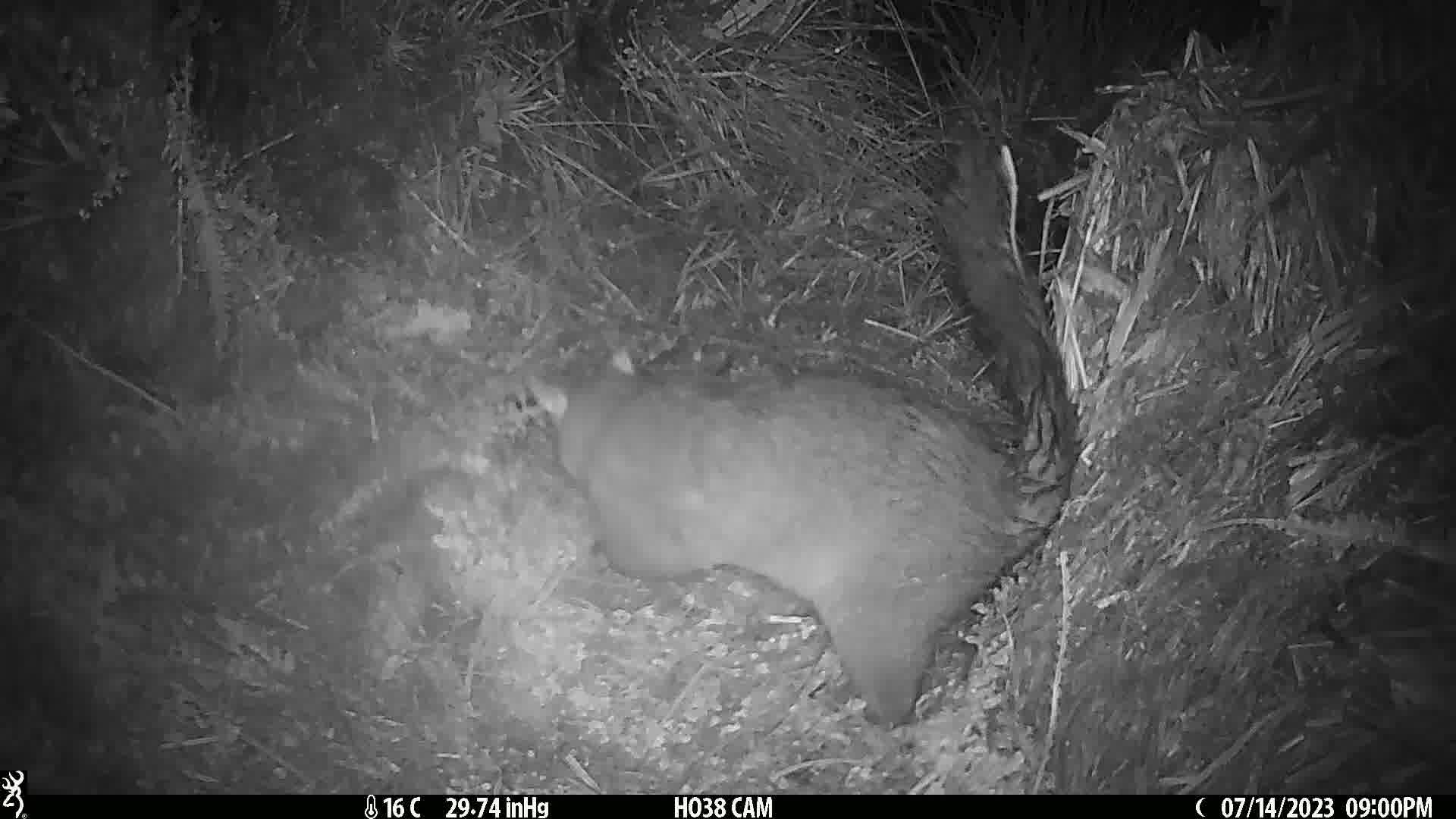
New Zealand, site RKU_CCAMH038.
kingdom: Animalia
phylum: Chordata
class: Mammalia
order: Diprotodontia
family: Phalangeridae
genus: Trichosurus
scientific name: Trichosurus vulpecula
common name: common brushtail possum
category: possum